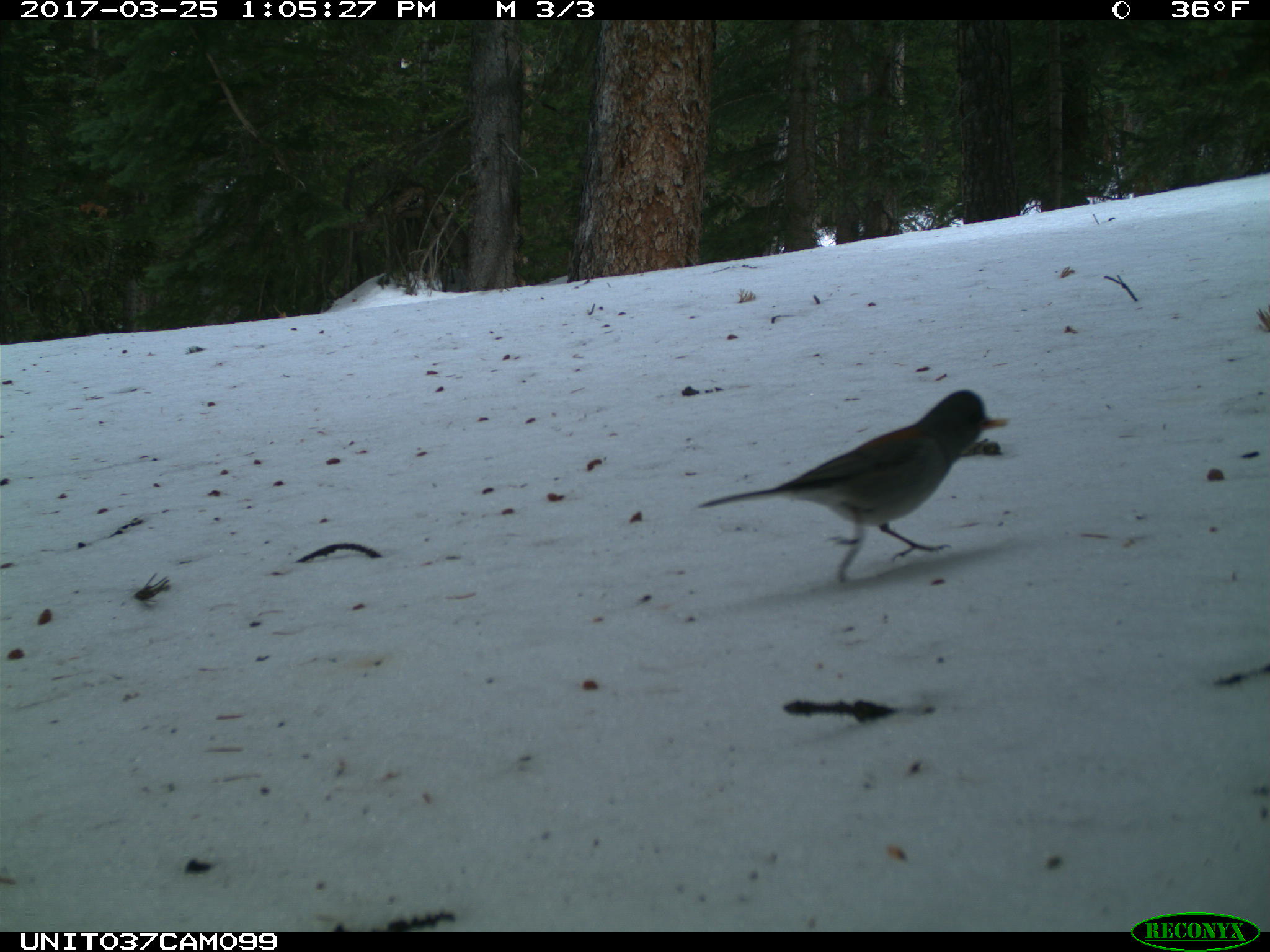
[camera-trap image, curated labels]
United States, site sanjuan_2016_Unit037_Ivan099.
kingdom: Animalia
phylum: Chordata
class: Aves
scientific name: Aves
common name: birds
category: unidentified bird